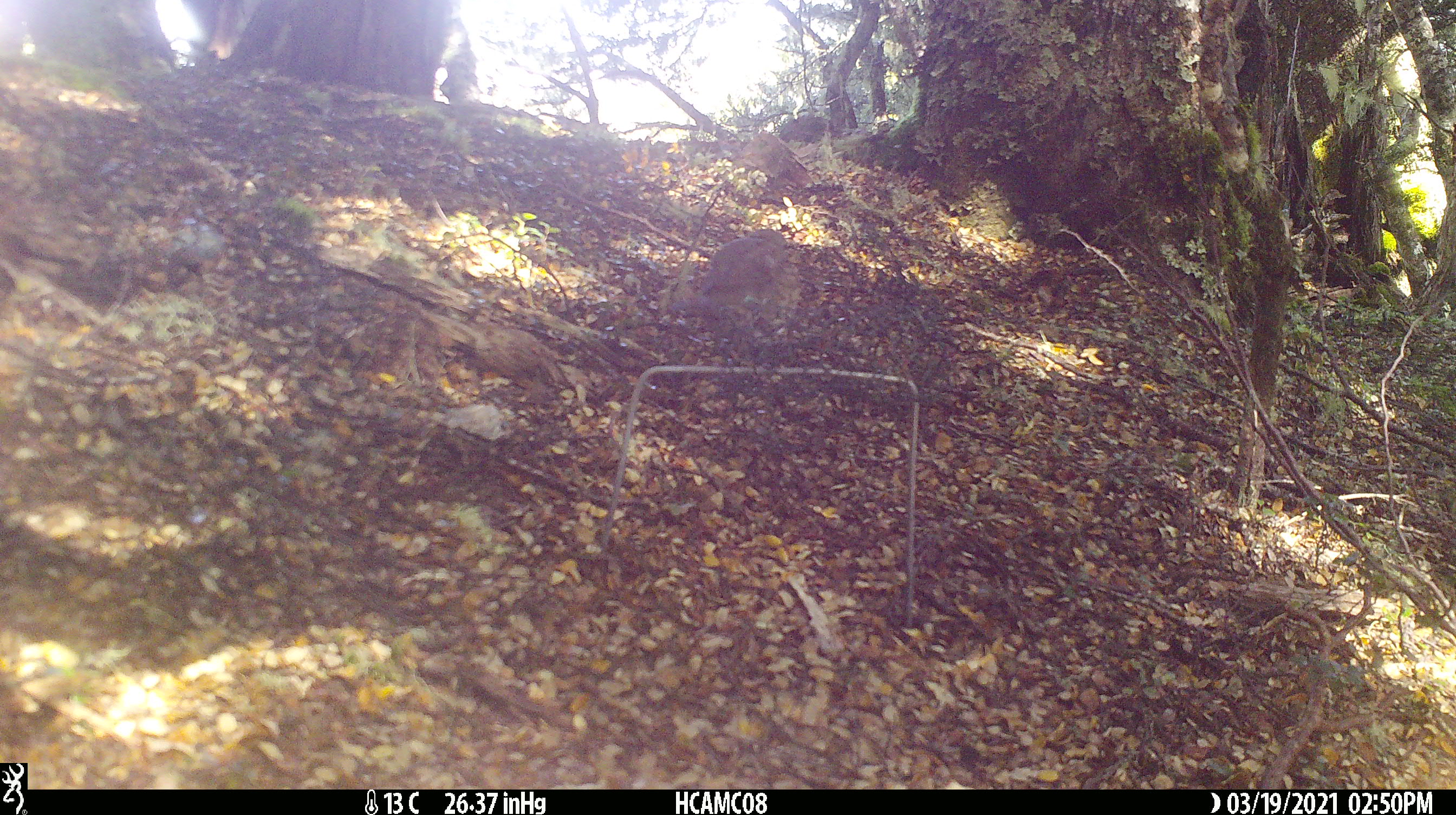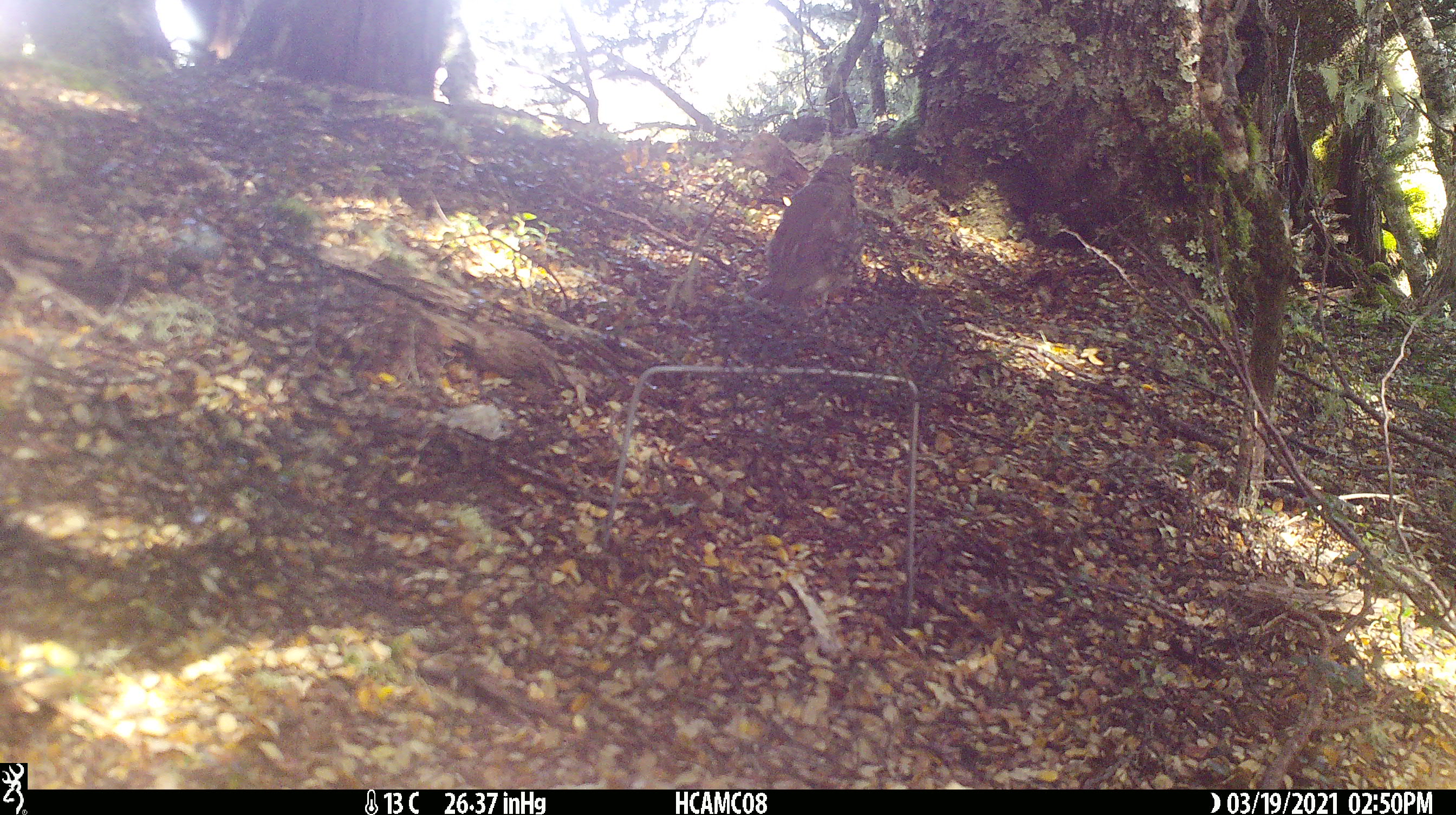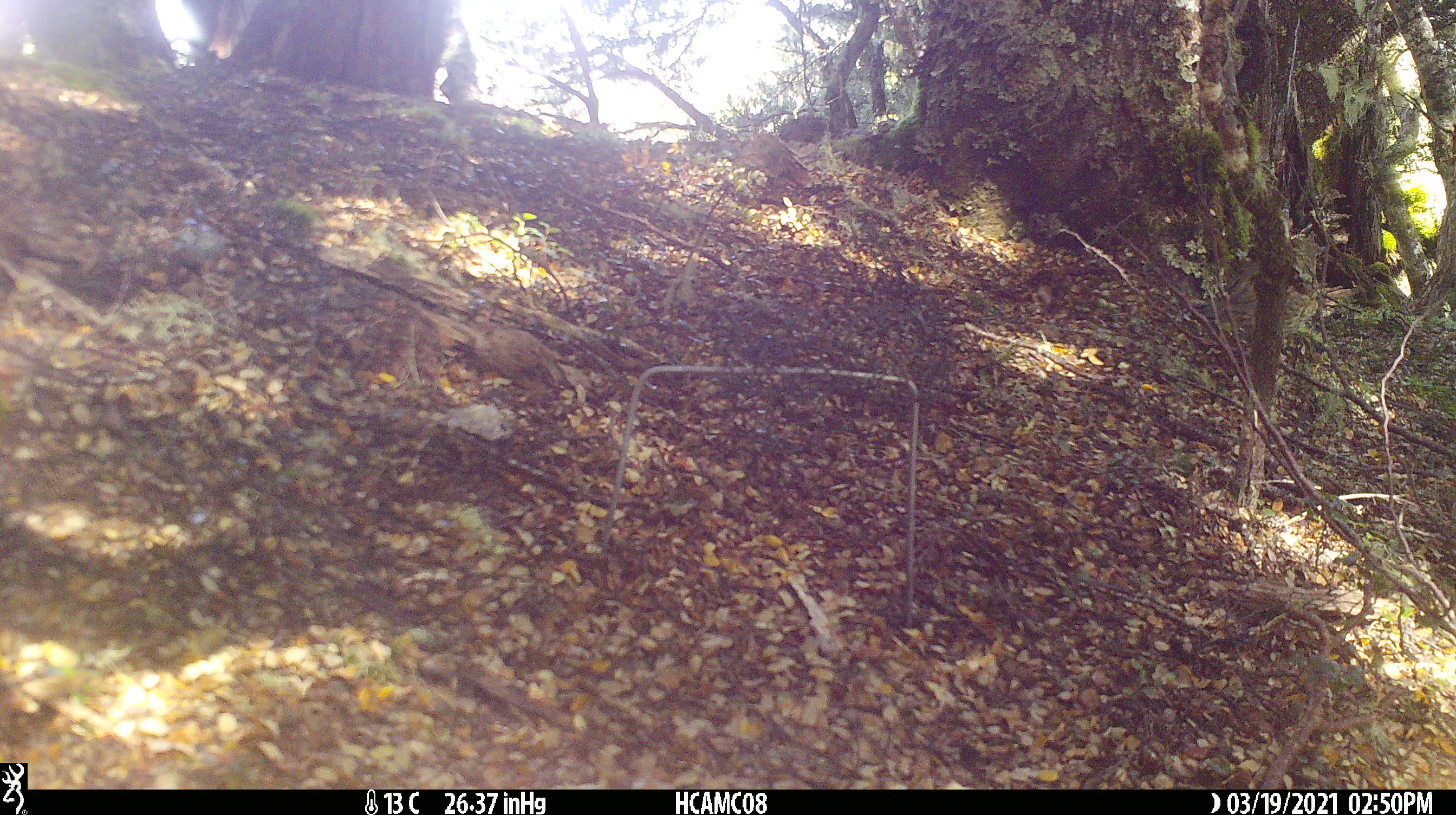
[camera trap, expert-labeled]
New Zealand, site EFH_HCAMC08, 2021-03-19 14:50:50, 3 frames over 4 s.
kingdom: Animalia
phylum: Chordata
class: Aves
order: Passeriformes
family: Turdidae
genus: Turdus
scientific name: Turdus philomelos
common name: song thrush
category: thrush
Thrush (song thrush) (Turdus philomelos).